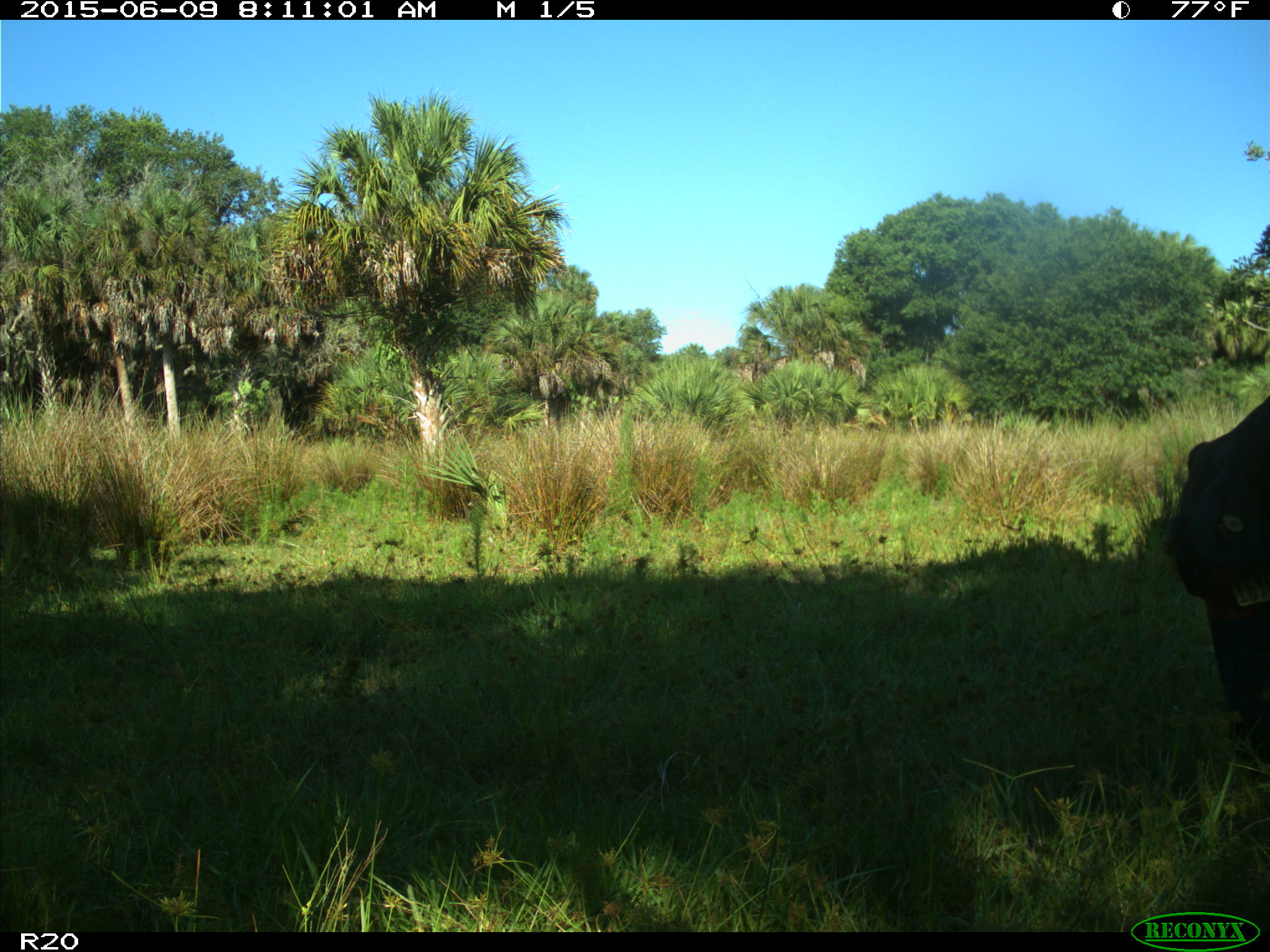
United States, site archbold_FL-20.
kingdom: Animalia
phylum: Chordata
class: Mammalia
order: Artiodactyla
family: Bovidae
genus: Bos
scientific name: Bos taurus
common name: domestic cow